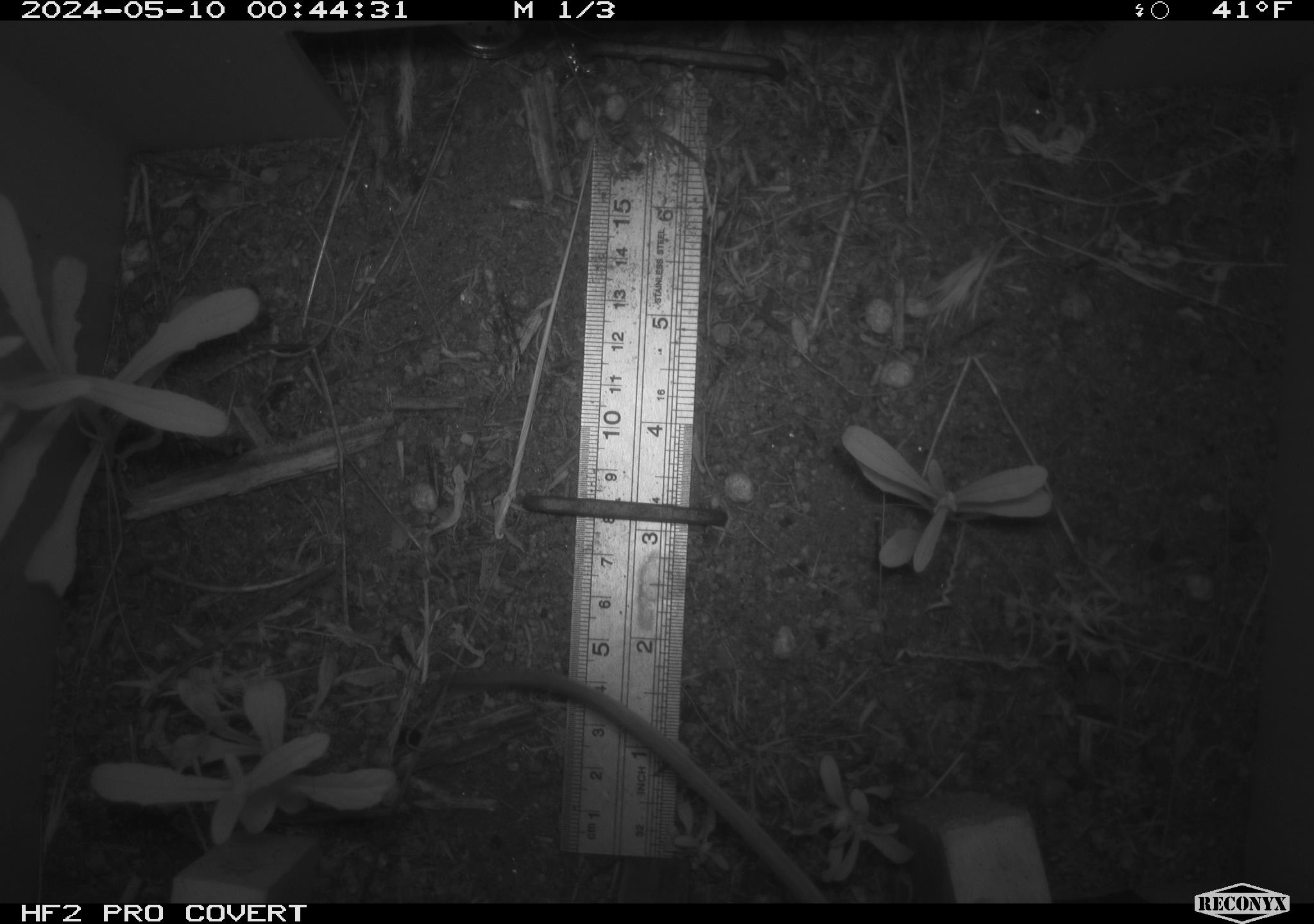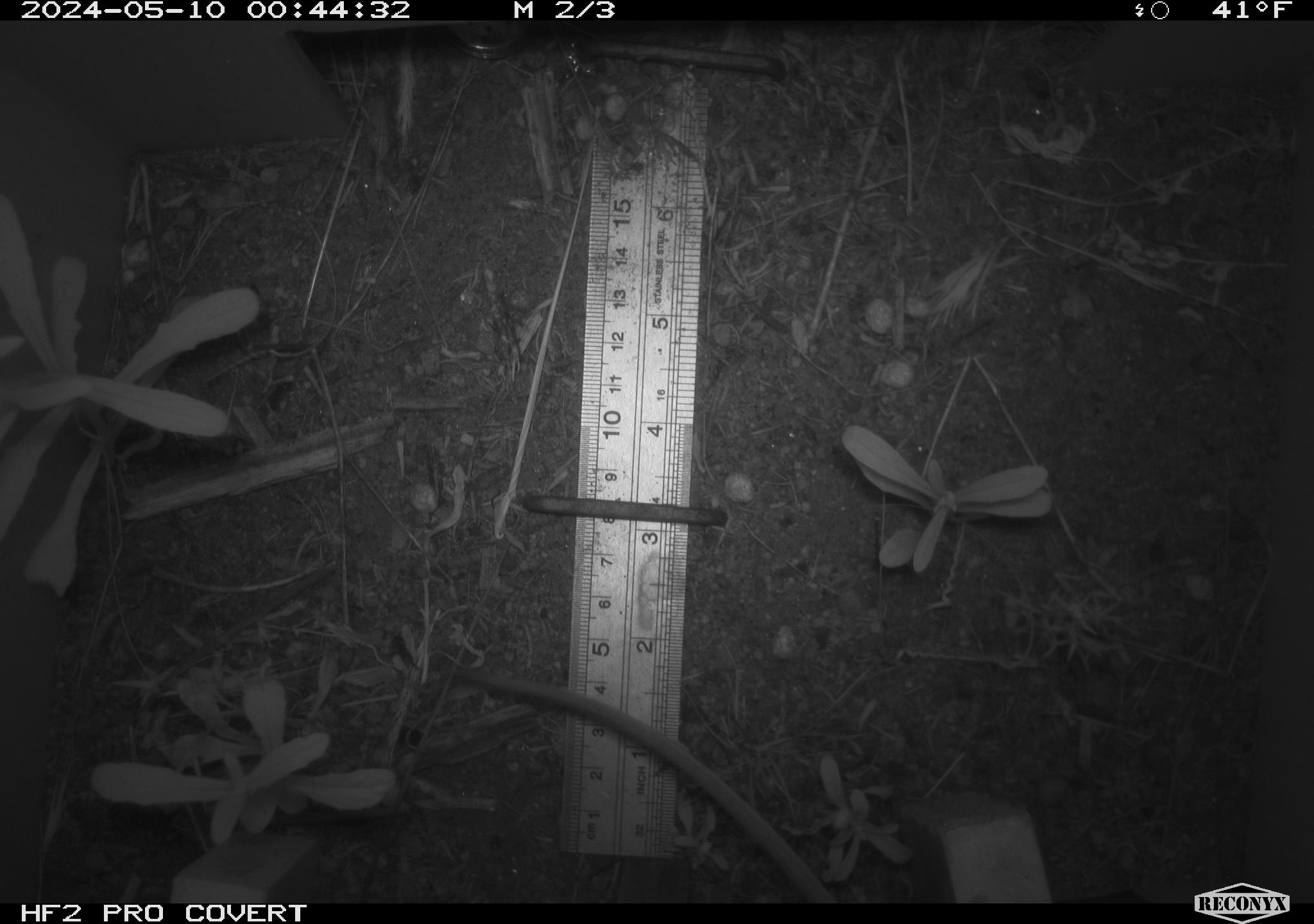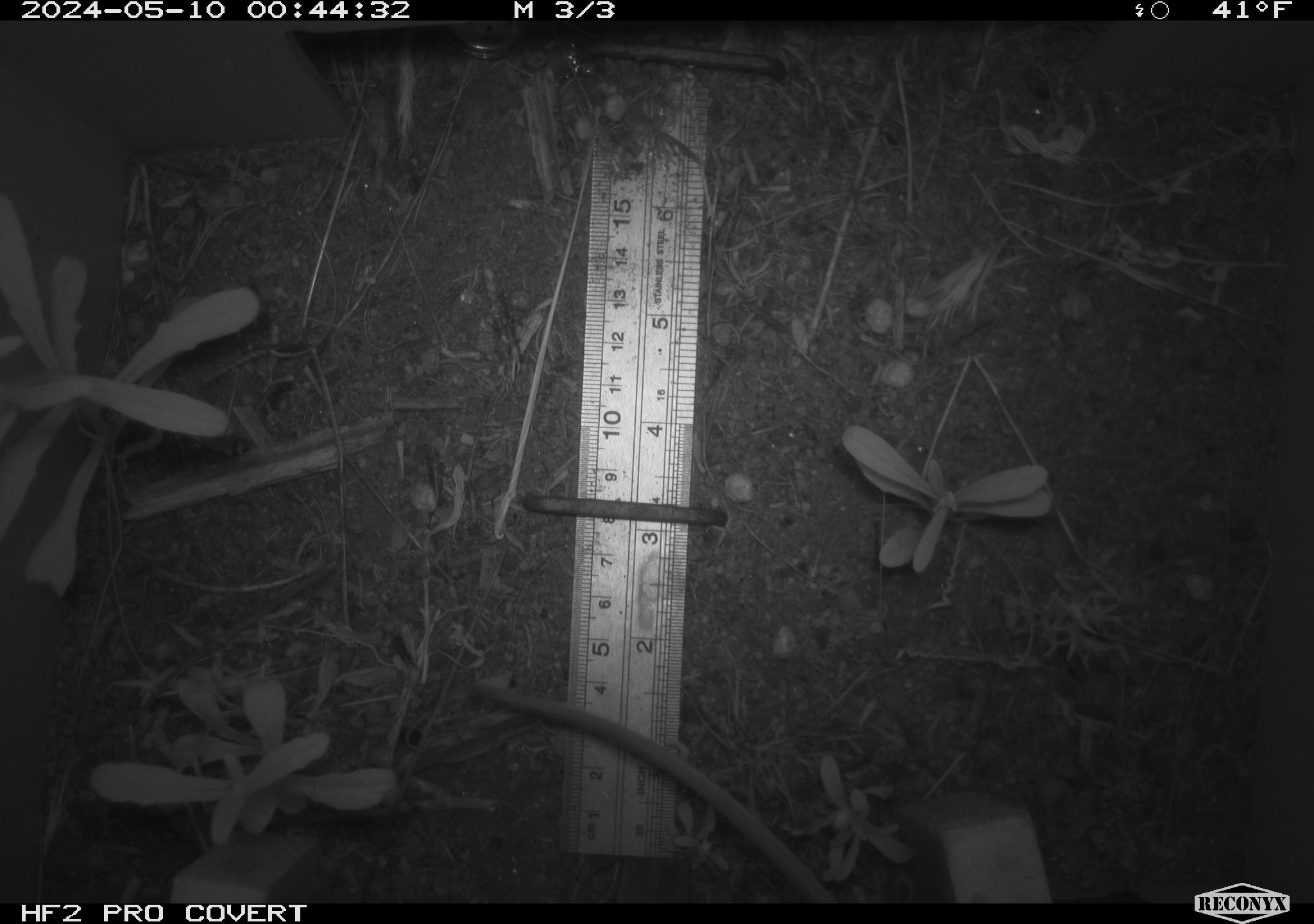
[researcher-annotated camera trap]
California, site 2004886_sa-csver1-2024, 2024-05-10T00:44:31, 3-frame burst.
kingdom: Animalia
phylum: Chordata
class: Mammalia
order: Rodentia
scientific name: Rodentia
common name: rodent